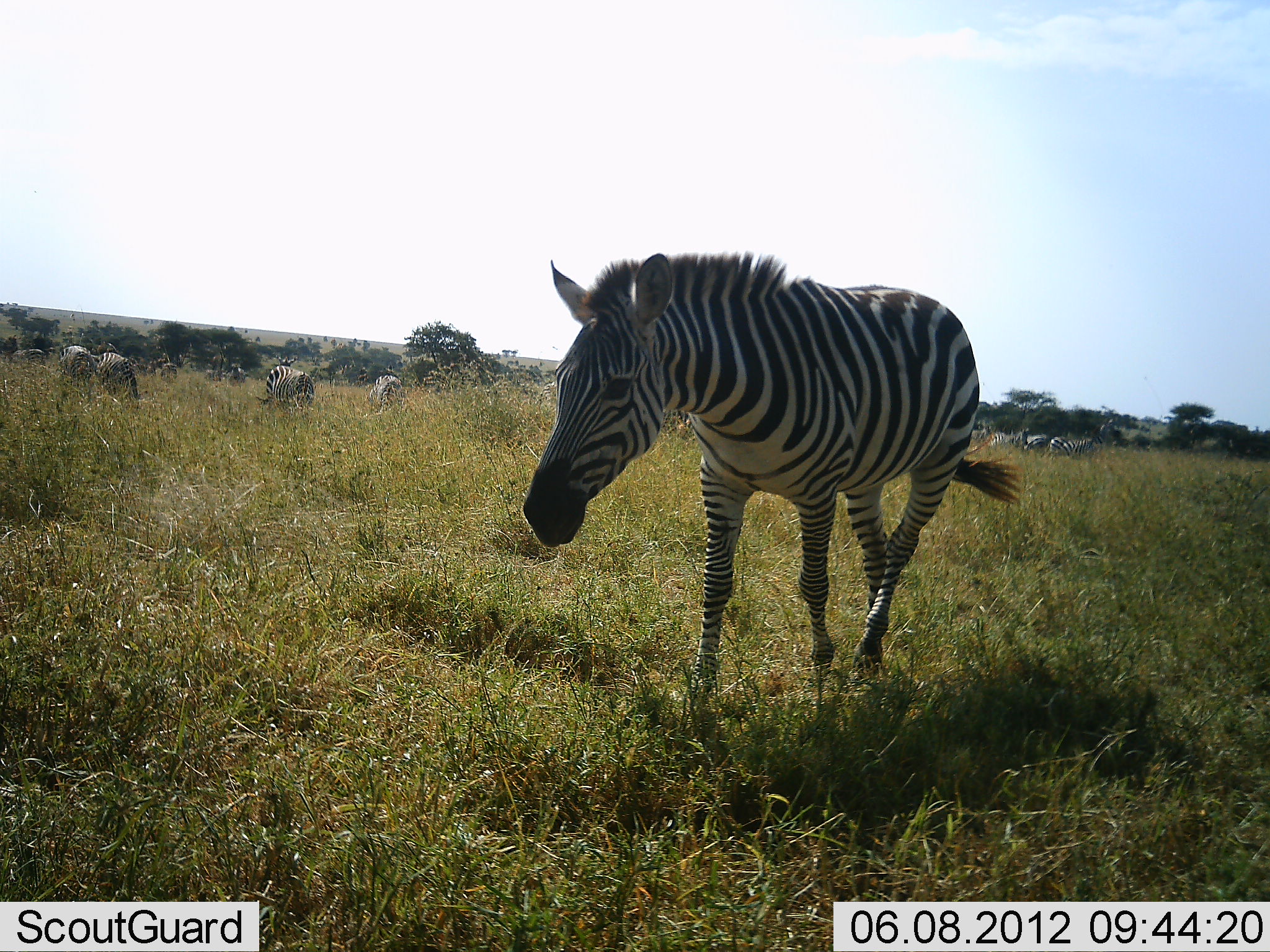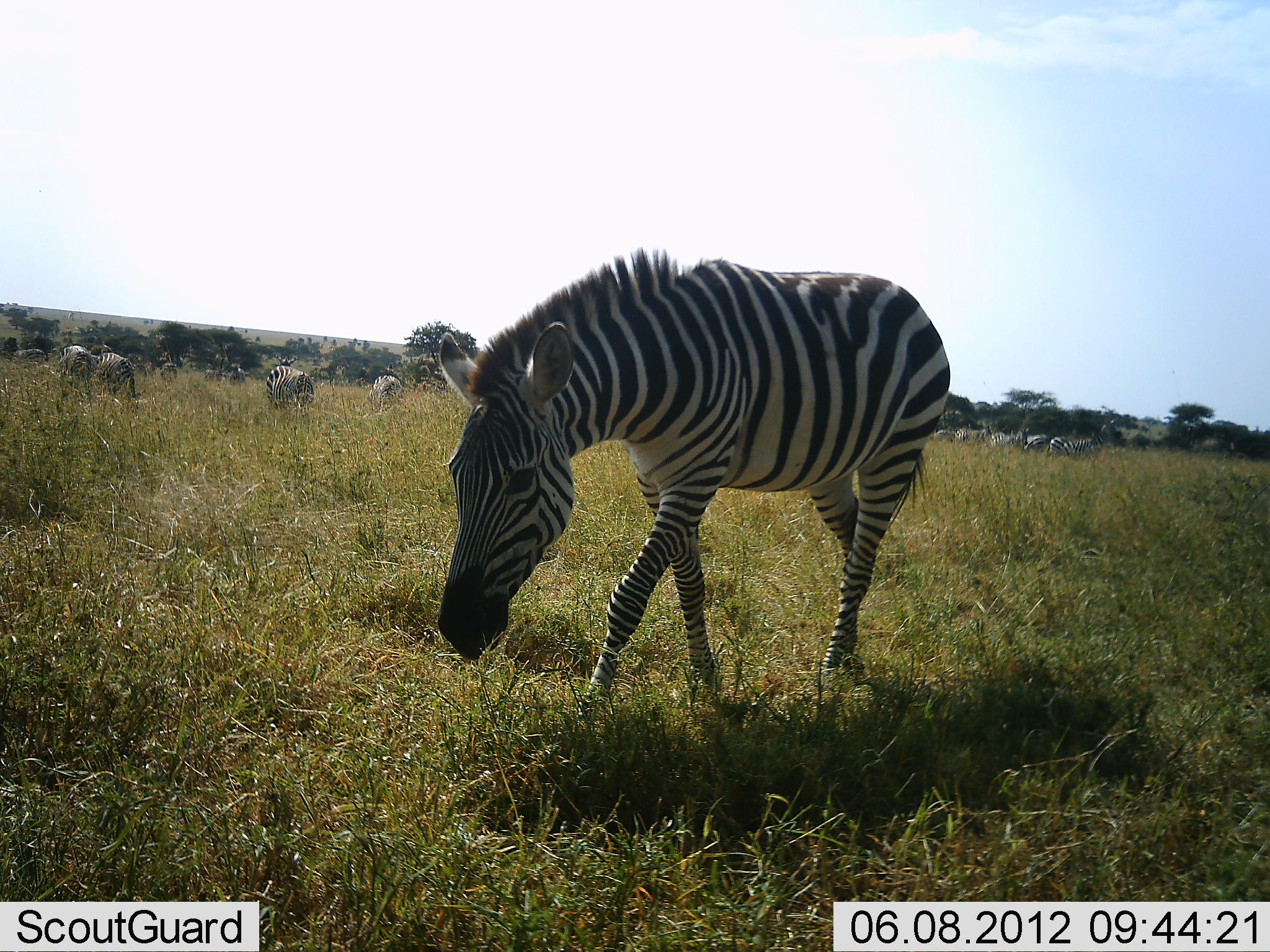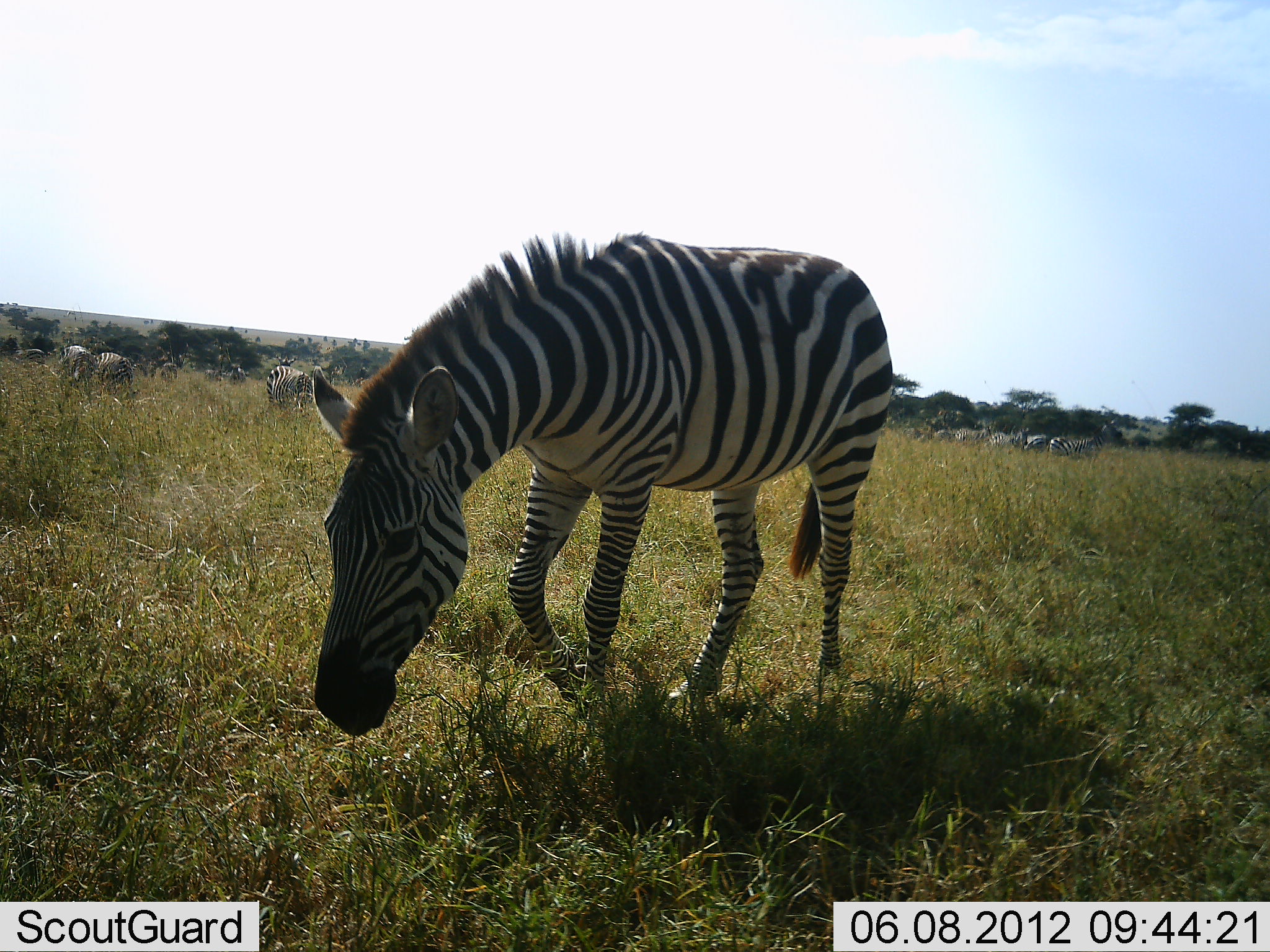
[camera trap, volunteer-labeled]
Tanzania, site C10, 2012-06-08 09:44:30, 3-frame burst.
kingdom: Animalia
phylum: Chordata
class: Mammalia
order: Perissodactyla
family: Equidae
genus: Equus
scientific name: Equus quagga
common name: plains zebra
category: zebra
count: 11-50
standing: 20%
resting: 10%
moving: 90%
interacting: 0%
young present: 0%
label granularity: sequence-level